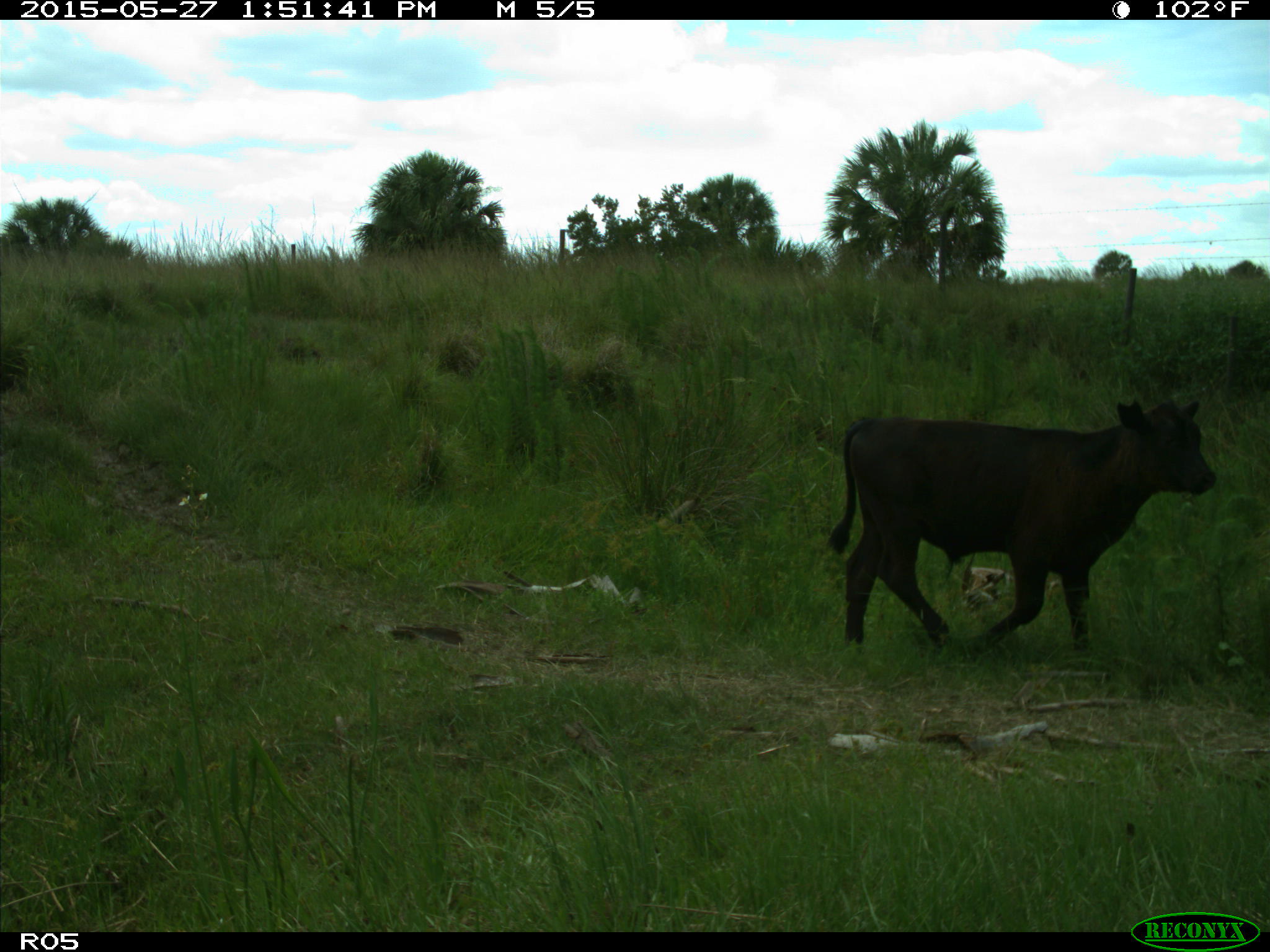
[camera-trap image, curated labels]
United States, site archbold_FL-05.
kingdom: Animalia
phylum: Chordata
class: Mammalia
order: Artiodactyla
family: Bovidae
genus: Bos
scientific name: Bos taurus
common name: domestic cow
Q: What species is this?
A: Bos taurus (domestic cow).